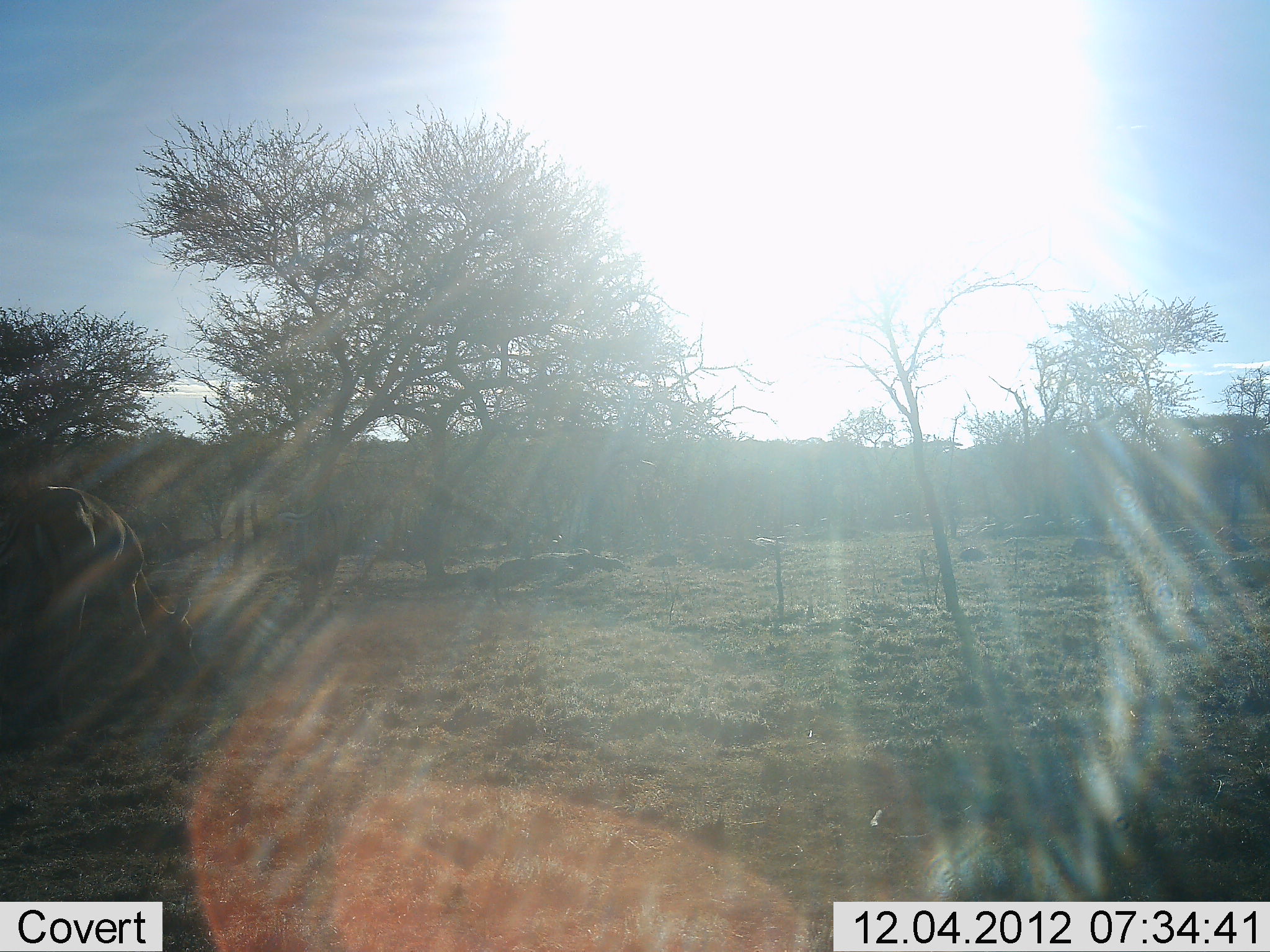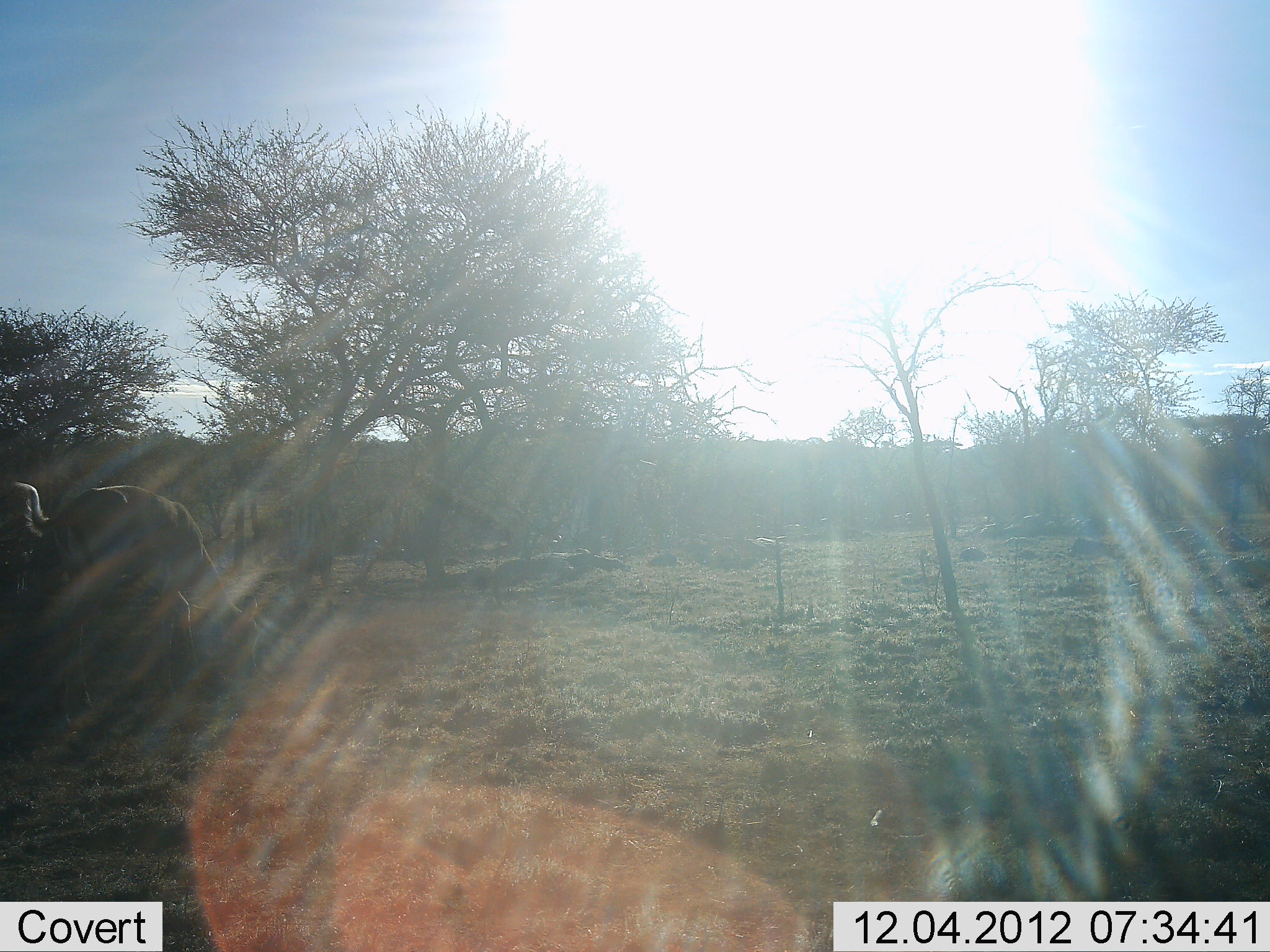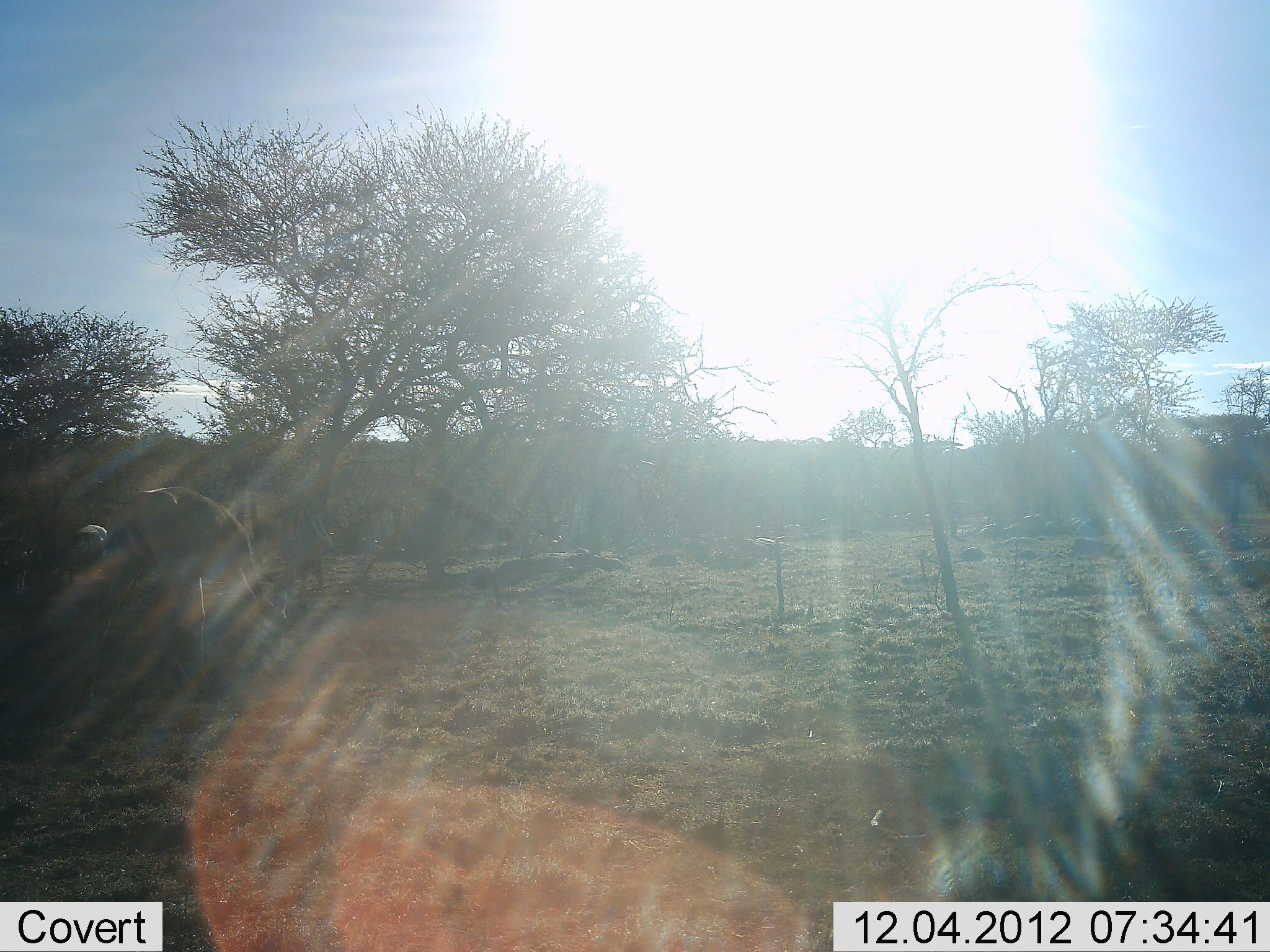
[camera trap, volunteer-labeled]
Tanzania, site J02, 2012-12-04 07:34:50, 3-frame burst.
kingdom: Animalia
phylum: Chordata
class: Mammalia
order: Artiodactyla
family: Bovidae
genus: Aepyceros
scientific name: Aepyceros melampus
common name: impala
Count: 2.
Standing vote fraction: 22%.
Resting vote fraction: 0%.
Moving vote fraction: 67%.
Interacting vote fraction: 11%.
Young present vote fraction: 0%.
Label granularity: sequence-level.